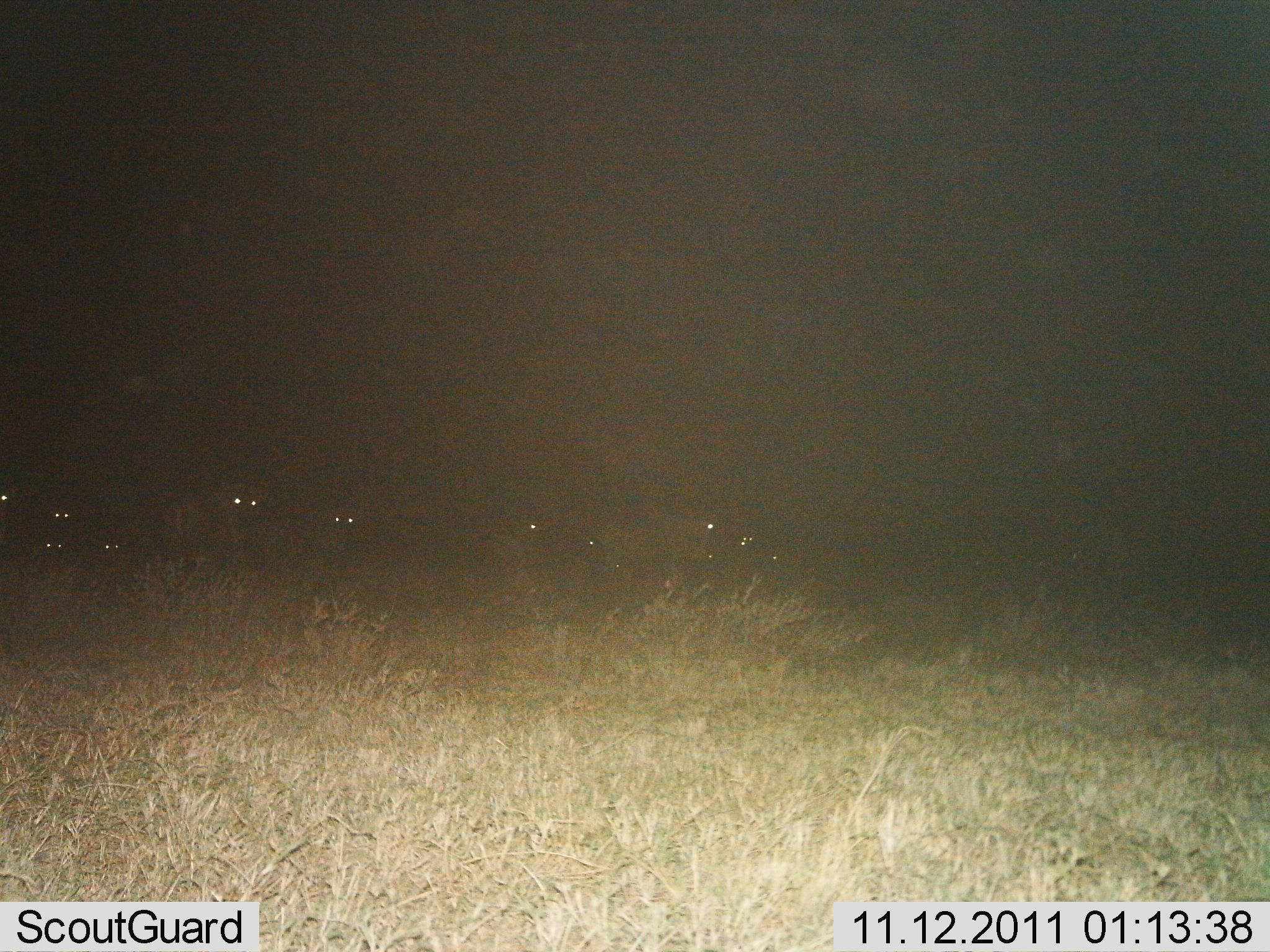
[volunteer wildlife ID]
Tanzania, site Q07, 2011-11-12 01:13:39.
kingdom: Animalia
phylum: Chordata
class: Mammalia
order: Artiodactyla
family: Bovidae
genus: Connochaetes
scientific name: Connochaetes taurinus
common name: blue wildebeest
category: wildebeest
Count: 11-50.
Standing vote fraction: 20%.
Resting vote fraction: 60%.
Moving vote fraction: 20%.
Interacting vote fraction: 0%.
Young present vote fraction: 0%.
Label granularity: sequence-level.